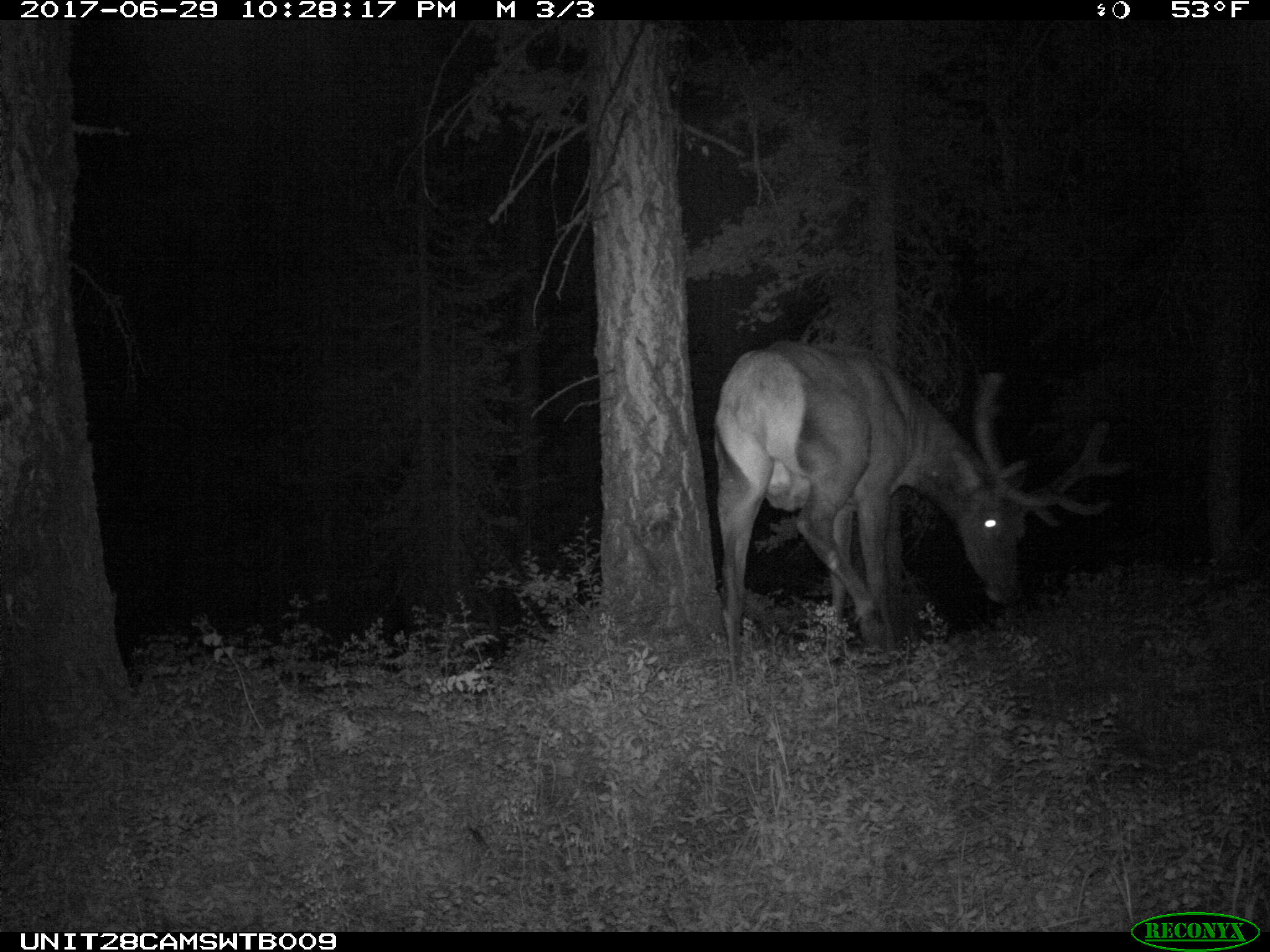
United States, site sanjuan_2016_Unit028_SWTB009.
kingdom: Animalia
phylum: Chordata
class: Mammalia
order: Artiodactyla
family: Cervidae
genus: Cervus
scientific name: Cervus elaphus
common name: red deer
Cervus elaphus (red deer).